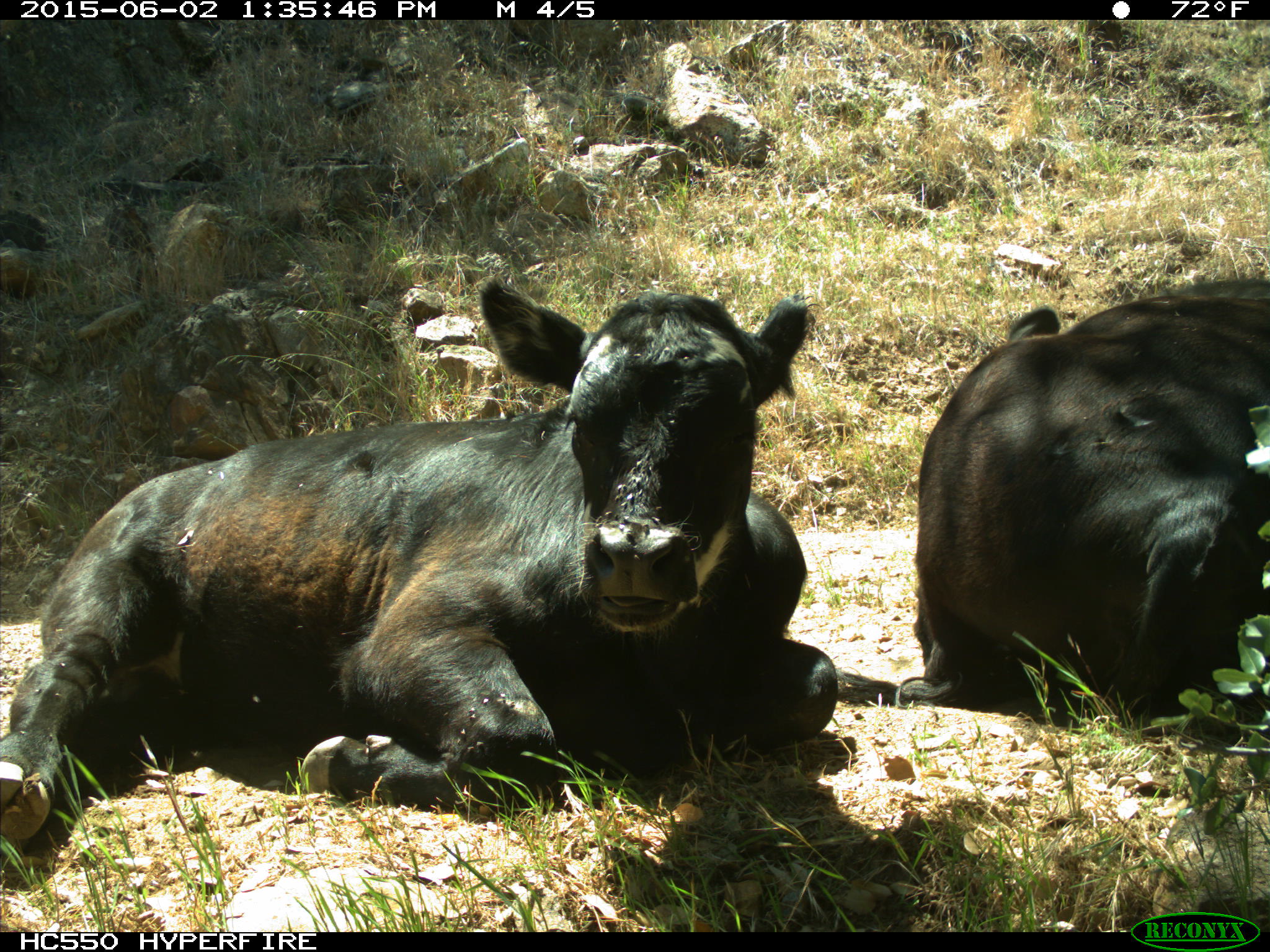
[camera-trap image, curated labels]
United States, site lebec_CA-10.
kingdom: Animalia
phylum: Chordata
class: Mammalia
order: Artiodactyla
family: Bovidae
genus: Bos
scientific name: Bos taurus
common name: domestic cow